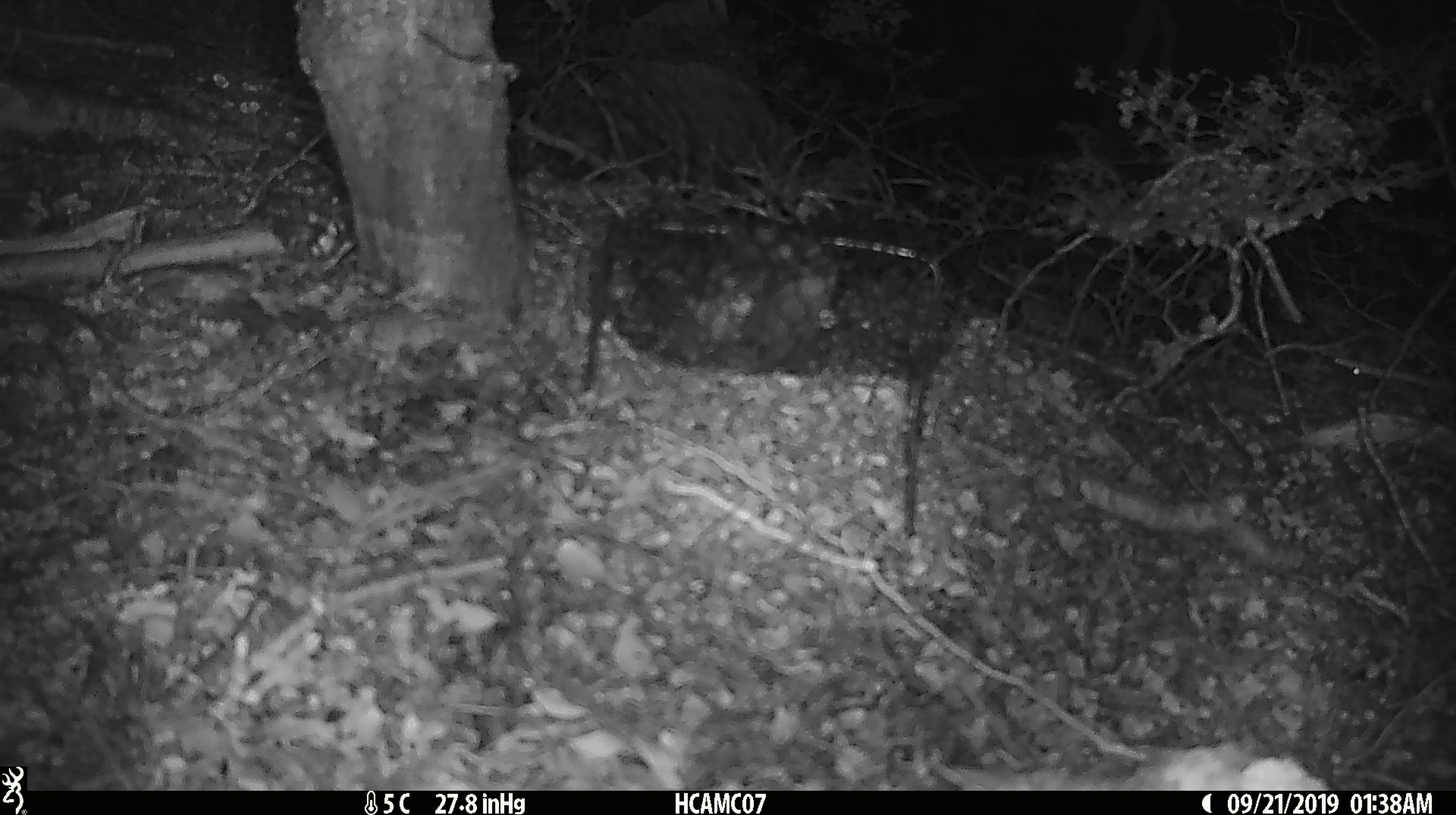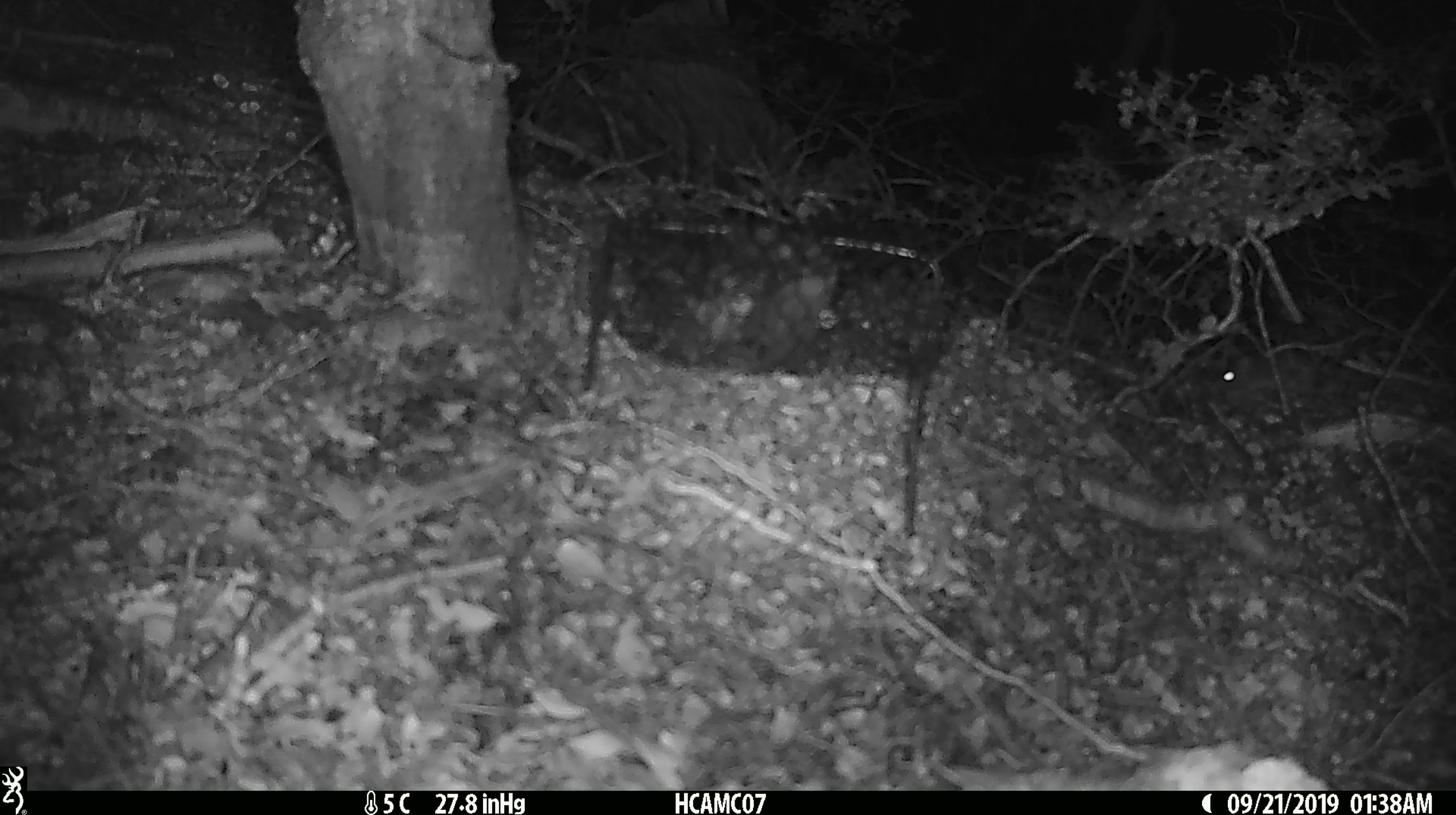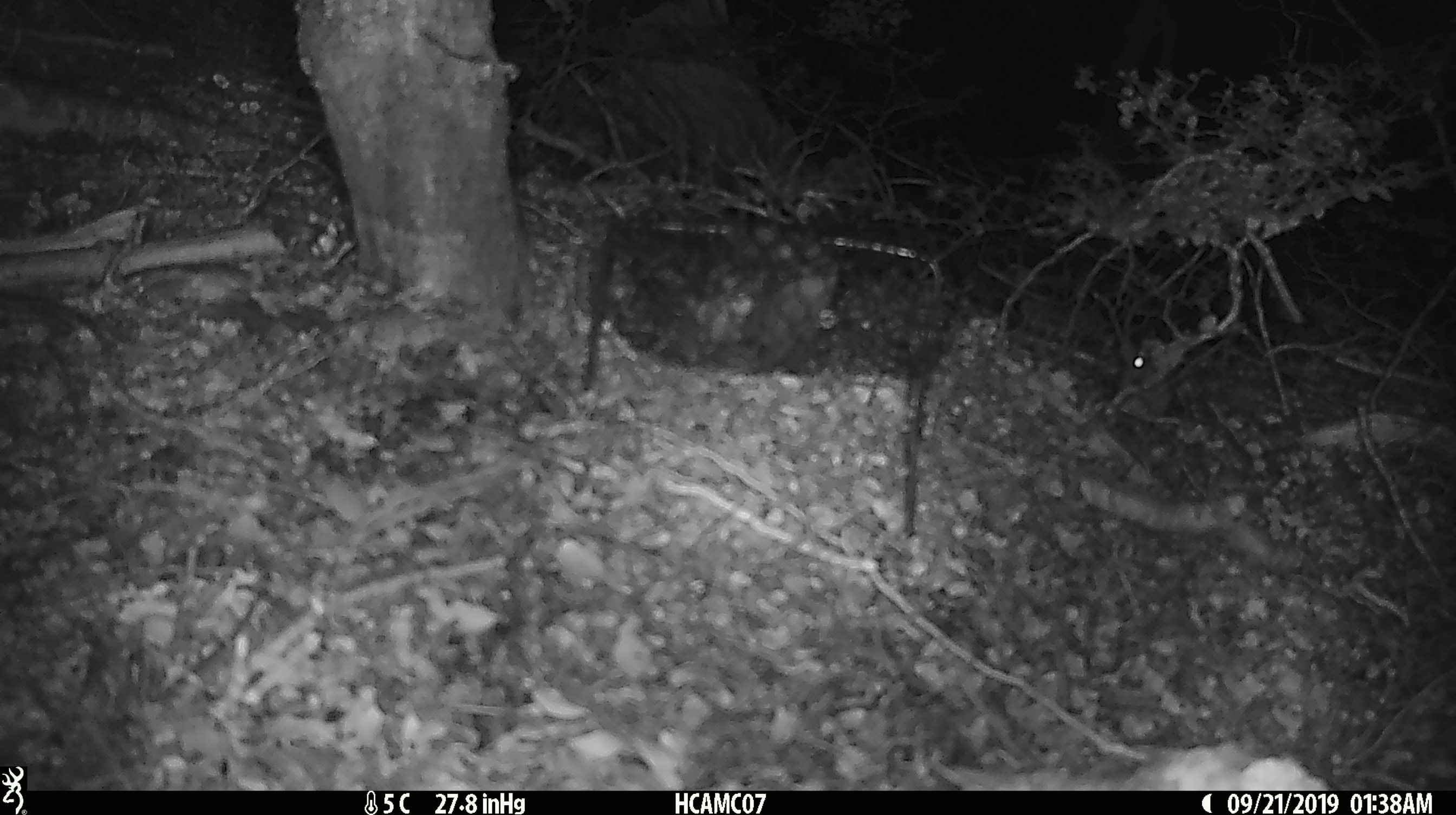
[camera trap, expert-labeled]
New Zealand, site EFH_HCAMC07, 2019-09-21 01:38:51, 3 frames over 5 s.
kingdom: Animalia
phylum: Chordata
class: Mammalia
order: Rodentia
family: Muridae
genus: Mus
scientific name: Mus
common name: mouse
Mouse (Mus).